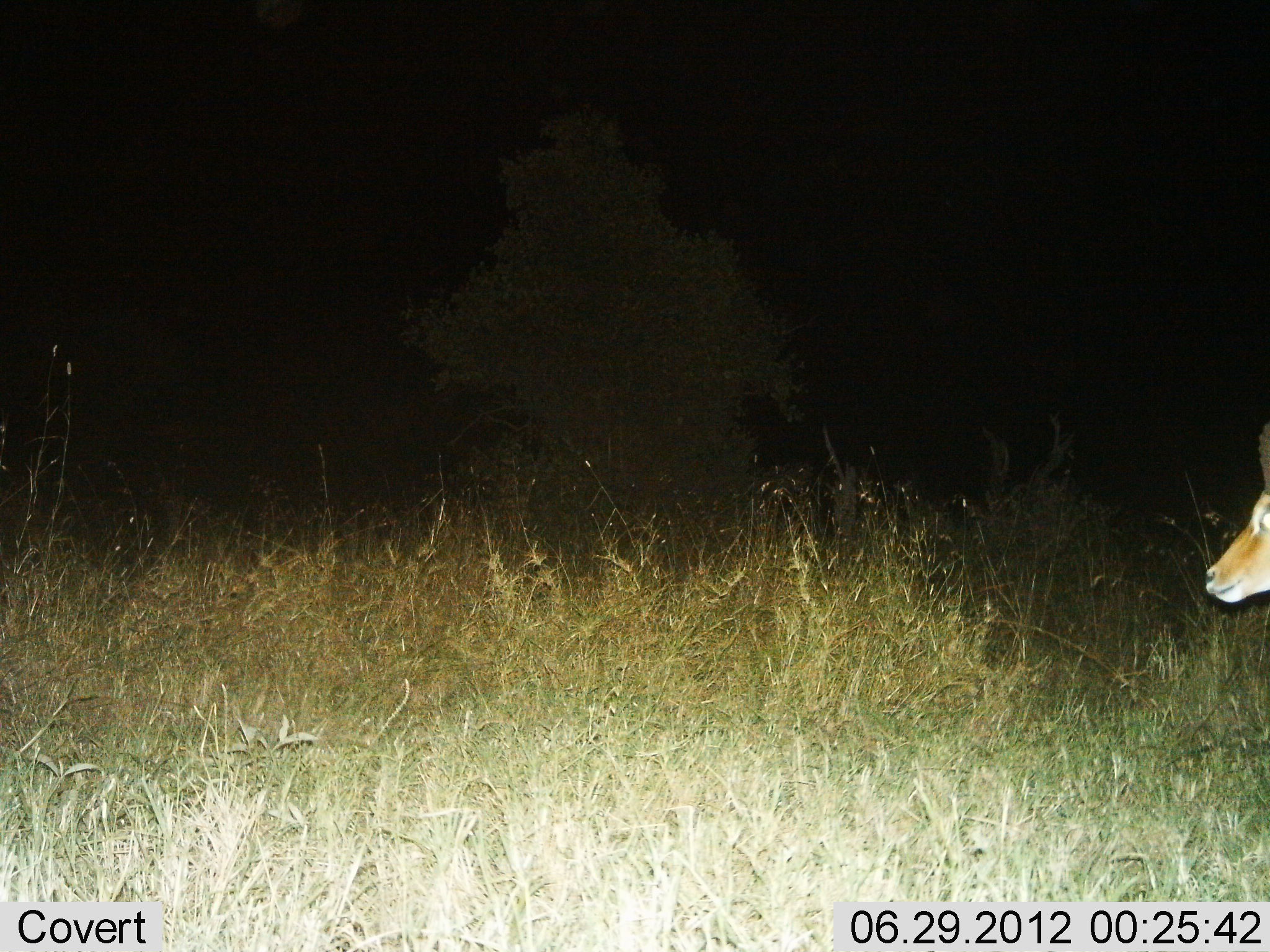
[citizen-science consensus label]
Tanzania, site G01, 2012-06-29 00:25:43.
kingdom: Animalia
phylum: Chordata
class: Mammalia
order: Artiodactyla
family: Bovidae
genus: Aepyceros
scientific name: Aepyceros melampus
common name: impala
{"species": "impala (Aepyceros melampus)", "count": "1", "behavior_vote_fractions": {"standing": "80%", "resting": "0%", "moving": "20%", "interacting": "0%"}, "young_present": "0%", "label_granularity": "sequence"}